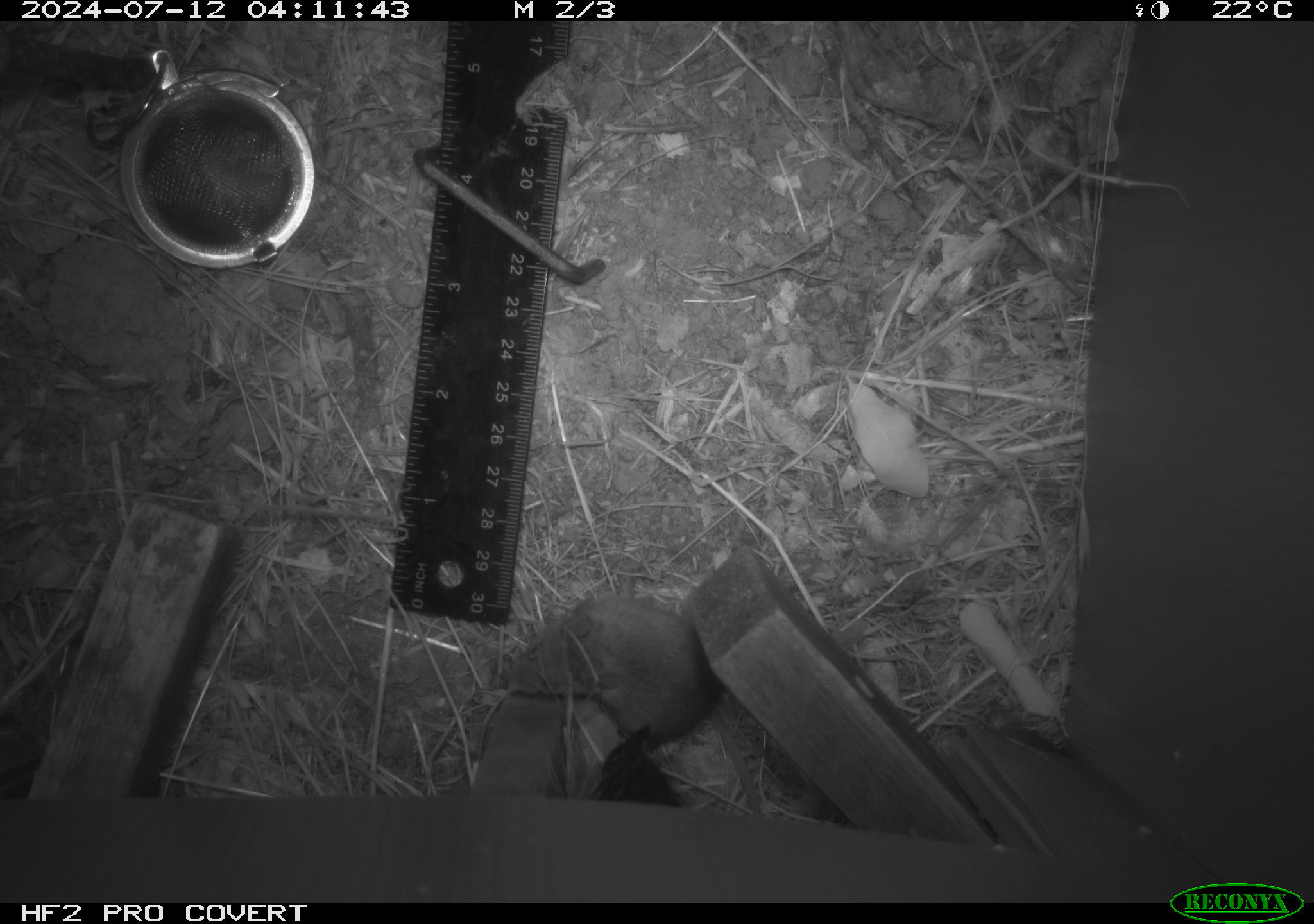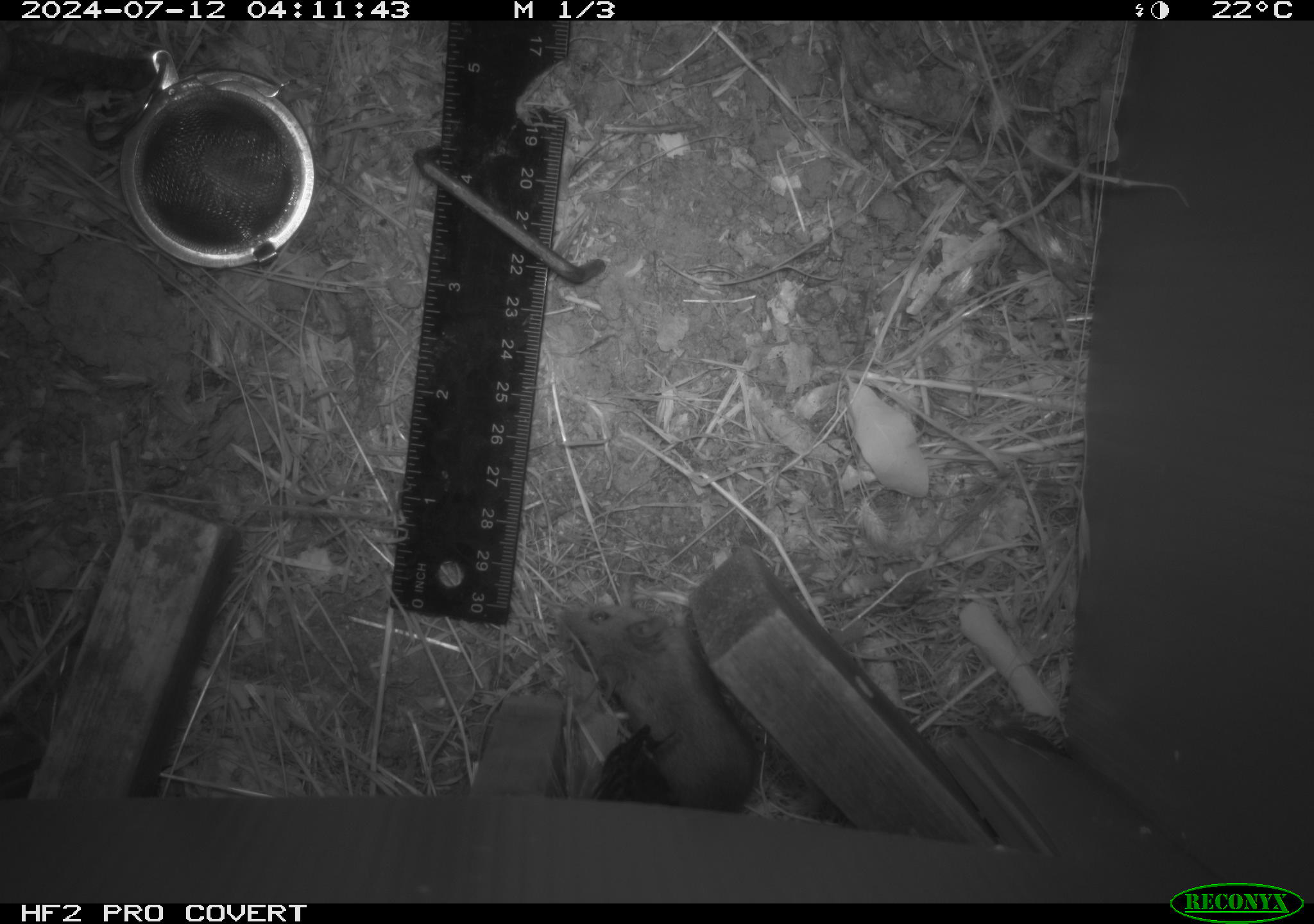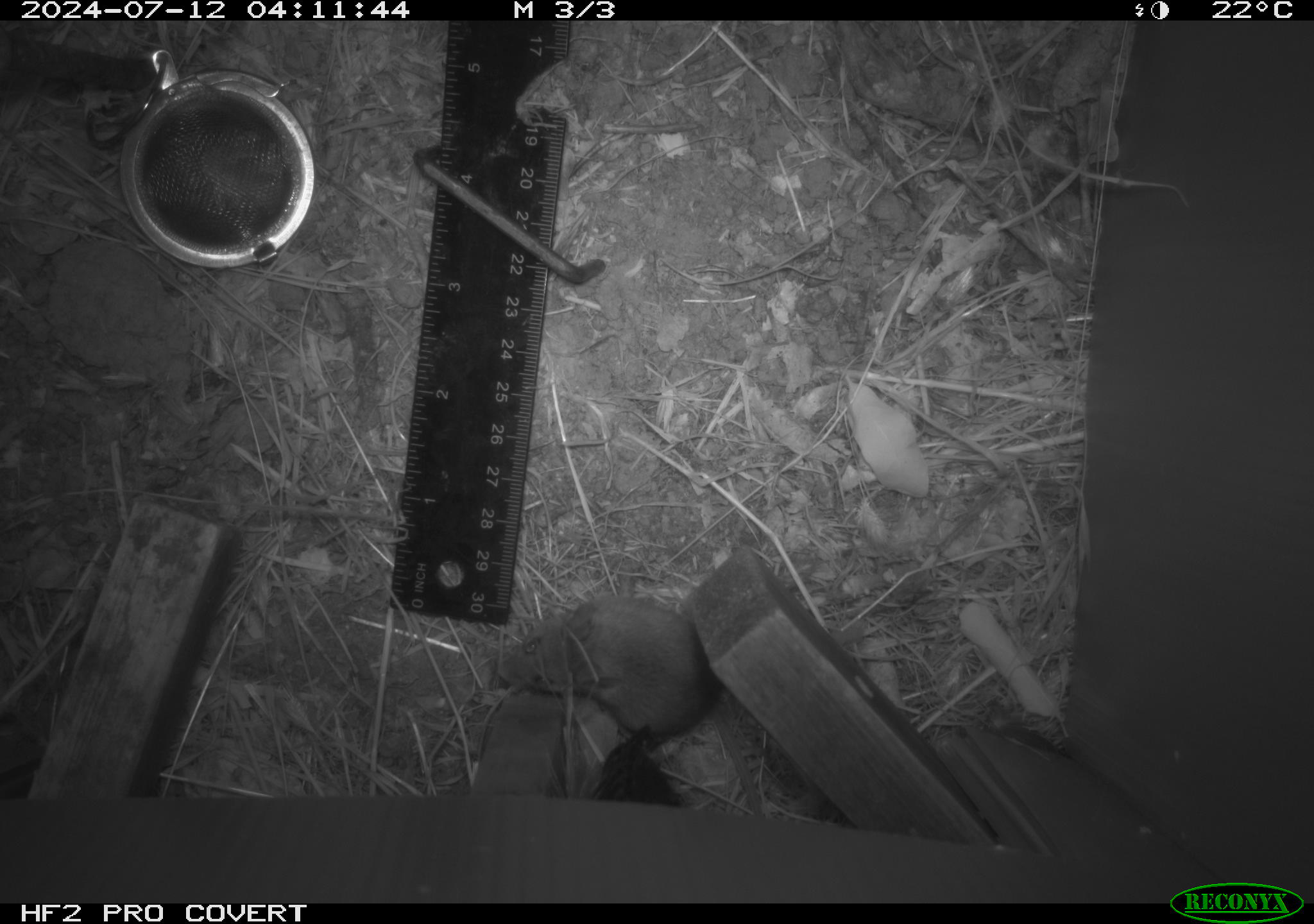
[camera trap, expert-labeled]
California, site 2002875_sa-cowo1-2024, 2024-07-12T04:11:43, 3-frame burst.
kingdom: Animalia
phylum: Chordata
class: Mammalia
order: Rodentia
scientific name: Rodentia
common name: mouse species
Mouse species (Rodentia).